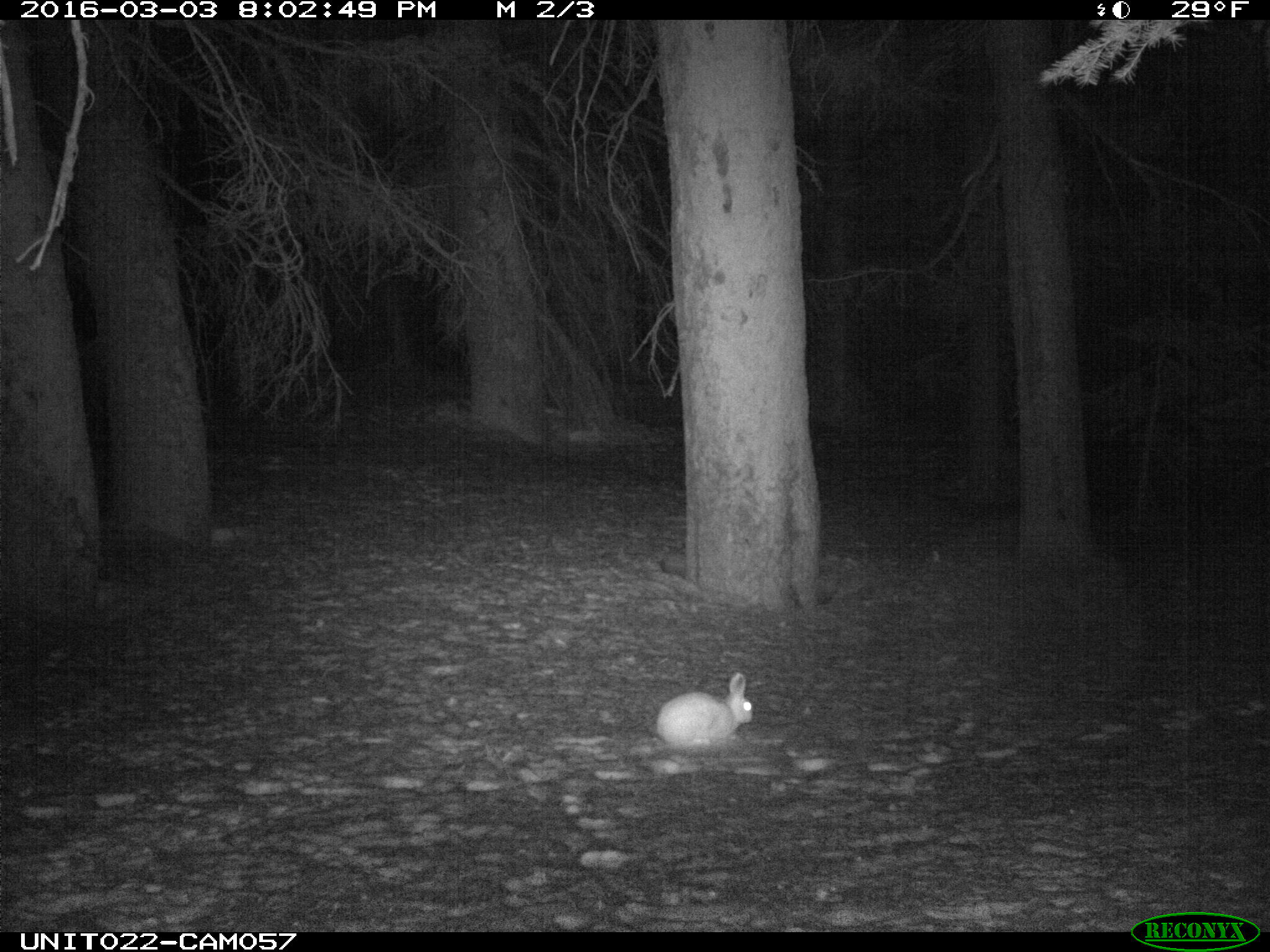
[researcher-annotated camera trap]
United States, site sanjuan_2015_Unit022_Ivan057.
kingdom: Animalia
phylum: Chordata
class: Mammalia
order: Lagomorpha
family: Leporidae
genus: Lepus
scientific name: Lepus americanus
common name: snowshoe hare